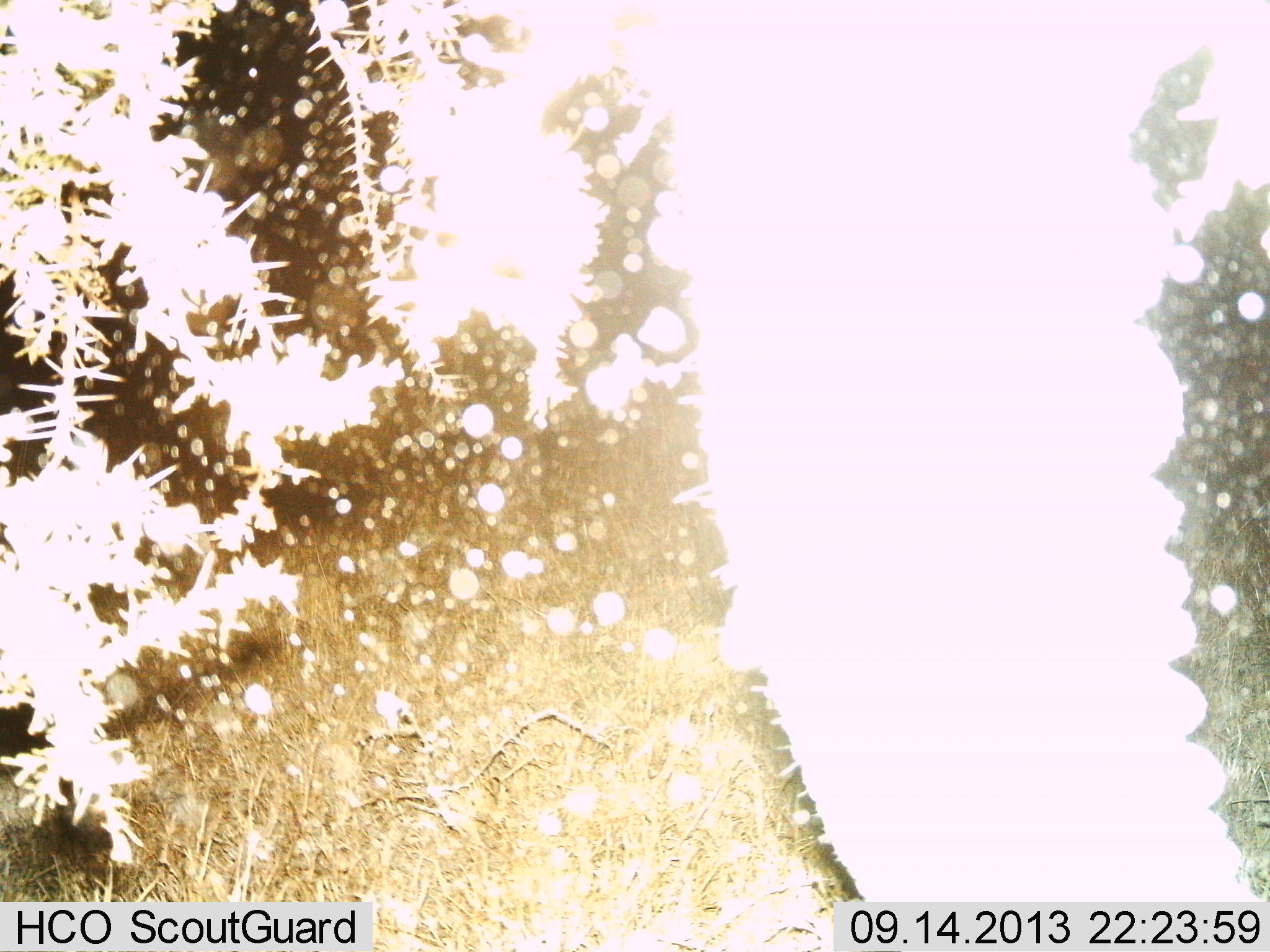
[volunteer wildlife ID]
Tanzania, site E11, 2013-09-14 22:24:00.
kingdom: Animalia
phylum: Chordata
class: Mammalia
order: Proboscidea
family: Elephantidae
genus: Loxodonta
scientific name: Loxodonta africana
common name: african bush elephant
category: elephant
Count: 1.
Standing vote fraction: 90%.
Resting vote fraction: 0%.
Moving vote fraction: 10%.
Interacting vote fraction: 0%.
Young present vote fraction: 0%.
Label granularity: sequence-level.